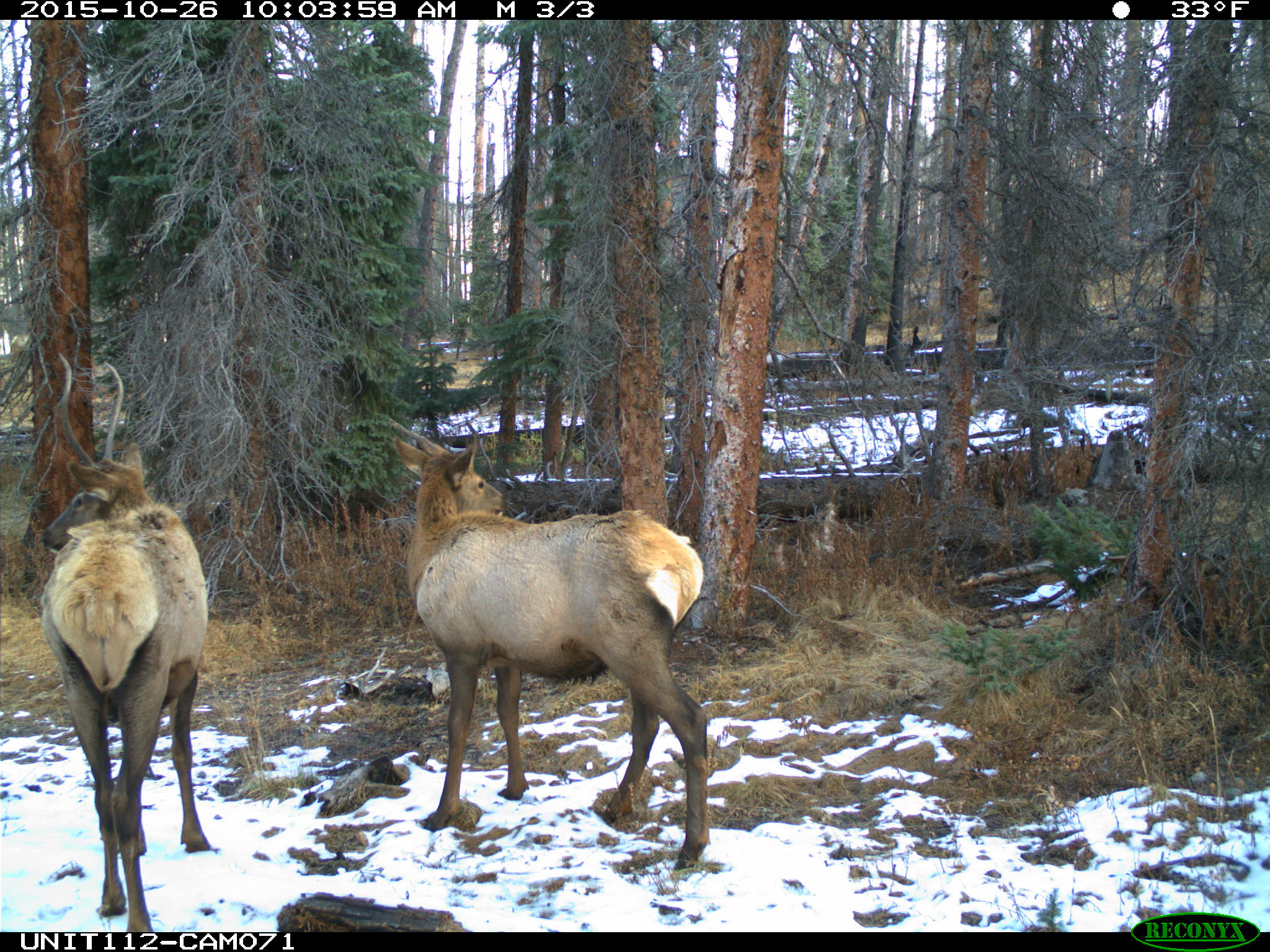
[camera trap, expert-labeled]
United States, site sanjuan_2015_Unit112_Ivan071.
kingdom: Animalia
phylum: Chordata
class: Mammalia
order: Artiodactyla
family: Cervidae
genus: Cervus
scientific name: Cervus elaphus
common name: red deer